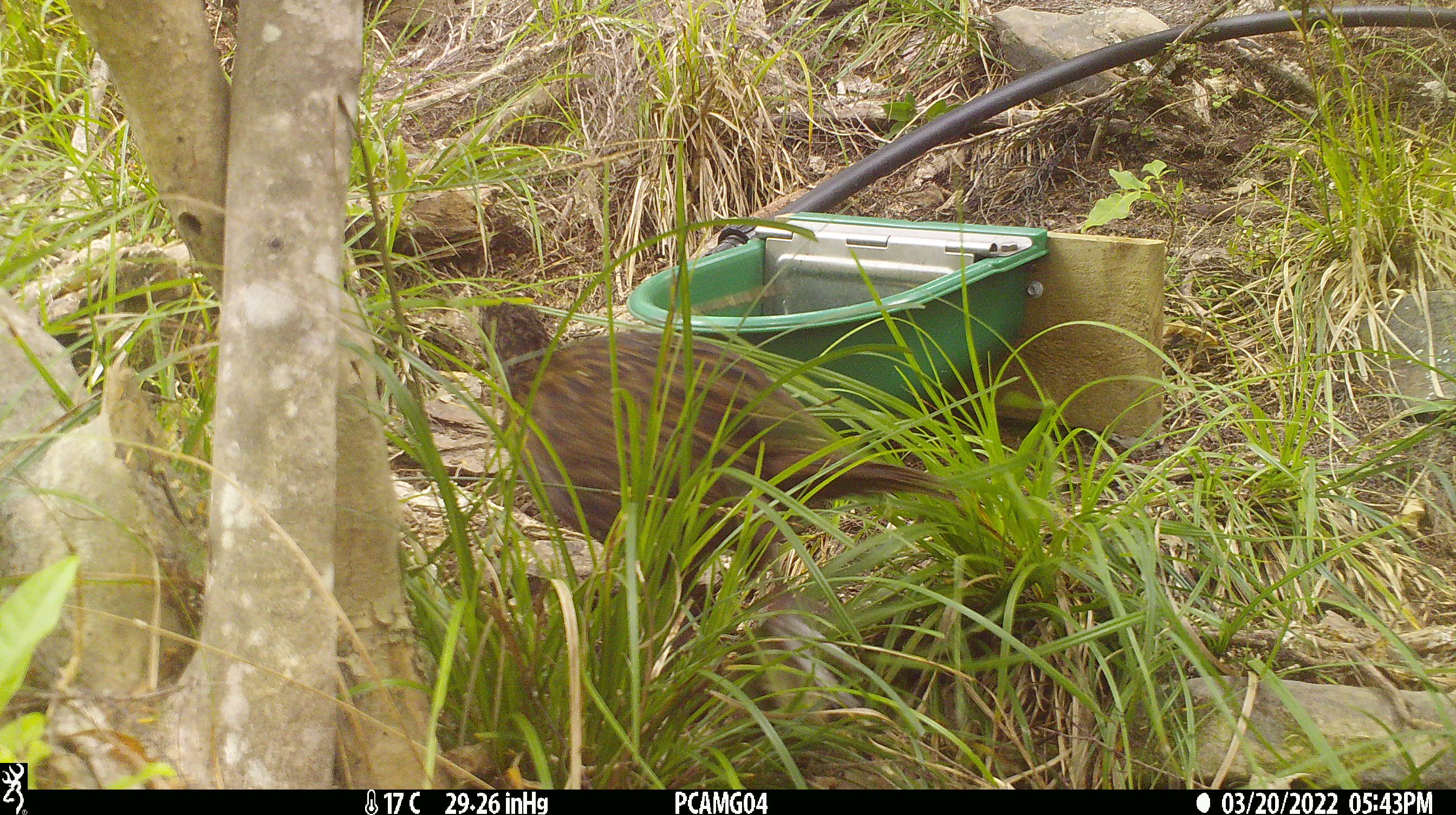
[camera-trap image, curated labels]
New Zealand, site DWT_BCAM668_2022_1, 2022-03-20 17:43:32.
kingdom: Animalia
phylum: Chordata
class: Aves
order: Gruiformes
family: Rallidae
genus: Gallirallus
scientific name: Gallirallus australis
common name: weka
Weka (Gallirallus australis).